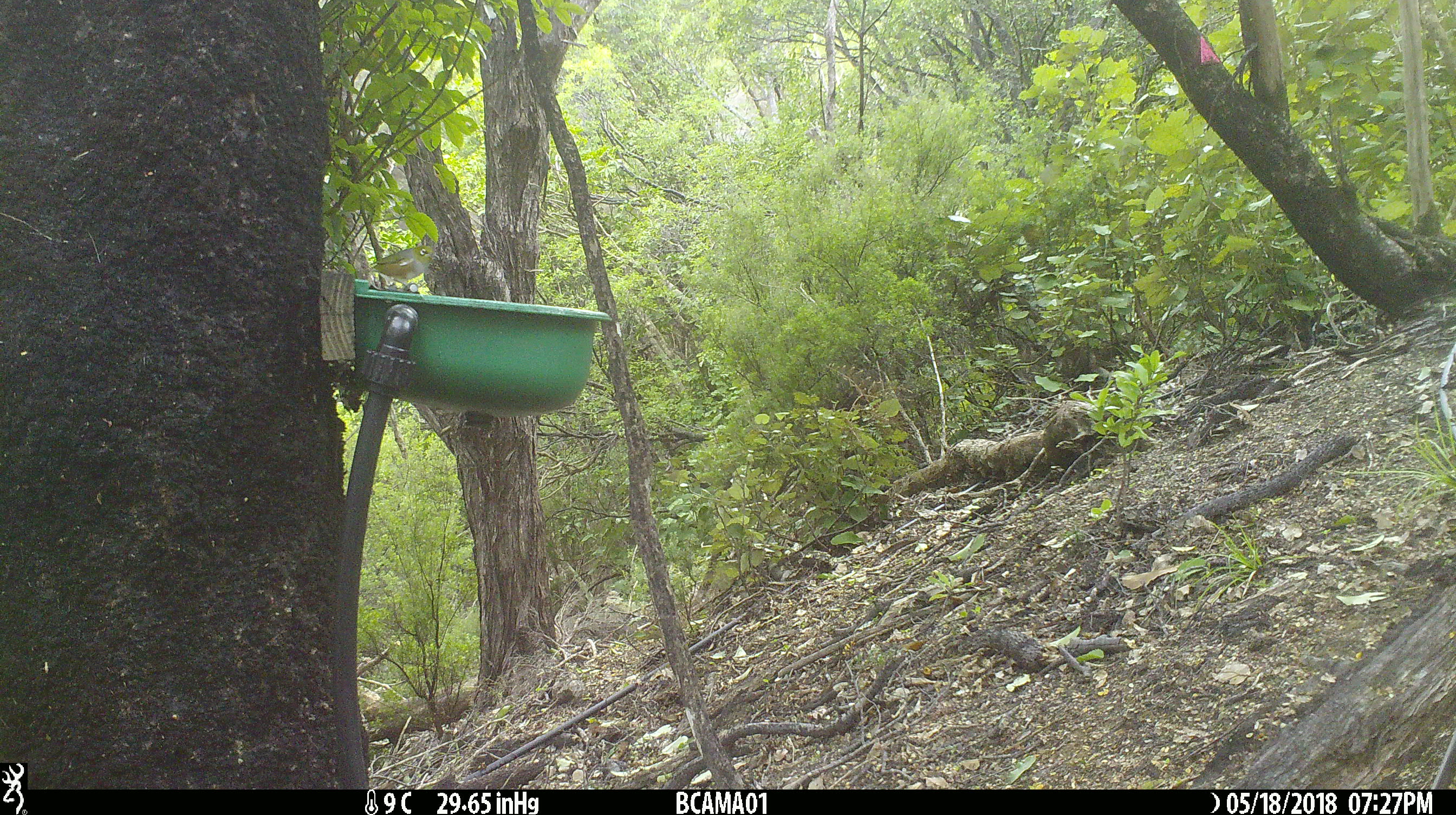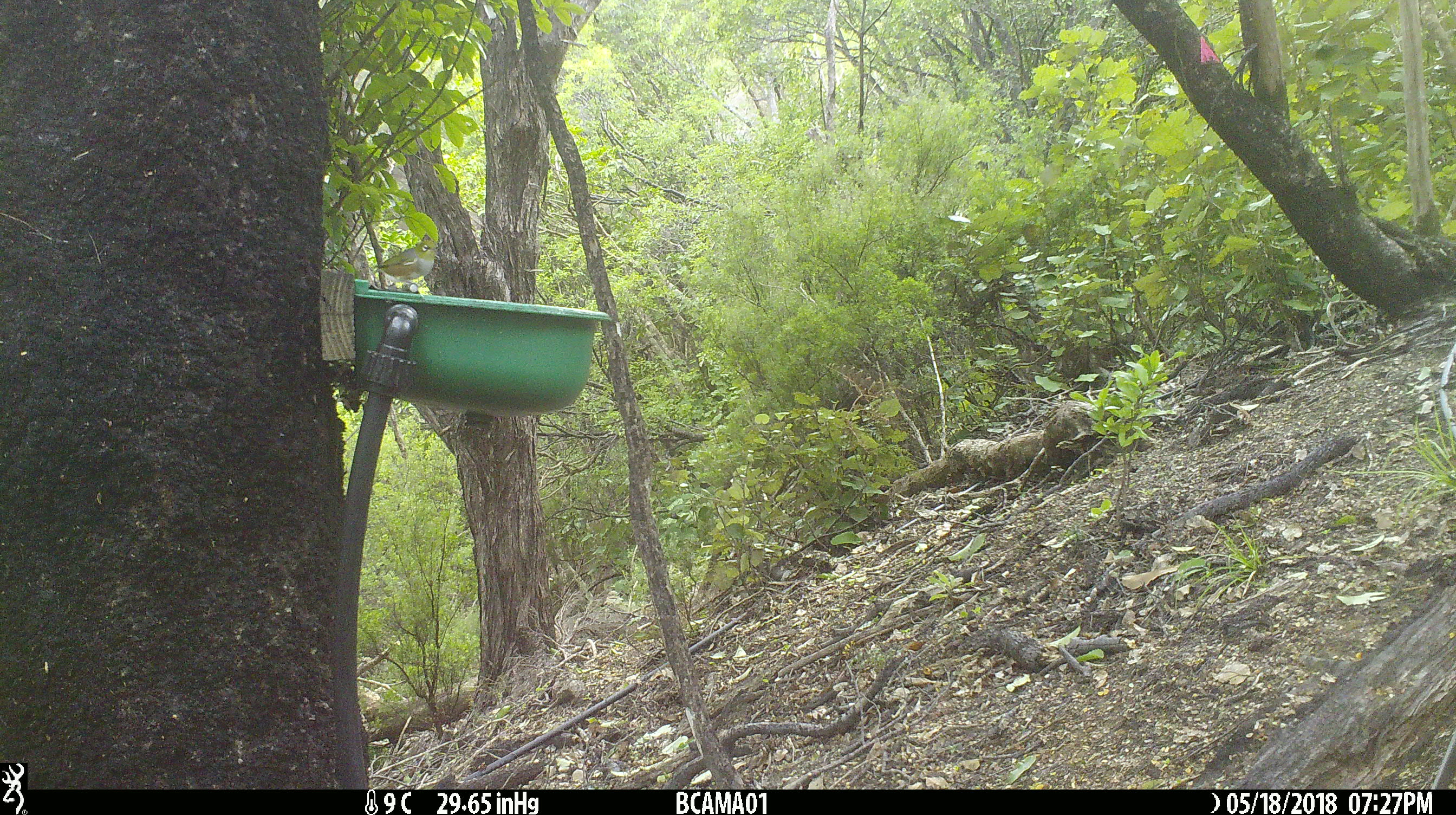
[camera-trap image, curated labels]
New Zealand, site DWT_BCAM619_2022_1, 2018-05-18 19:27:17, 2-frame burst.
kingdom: Animalia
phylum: Chordata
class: Aves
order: Passeriformes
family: Zosteropidae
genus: Zosterops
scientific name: Zosterops lateralis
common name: silvereye